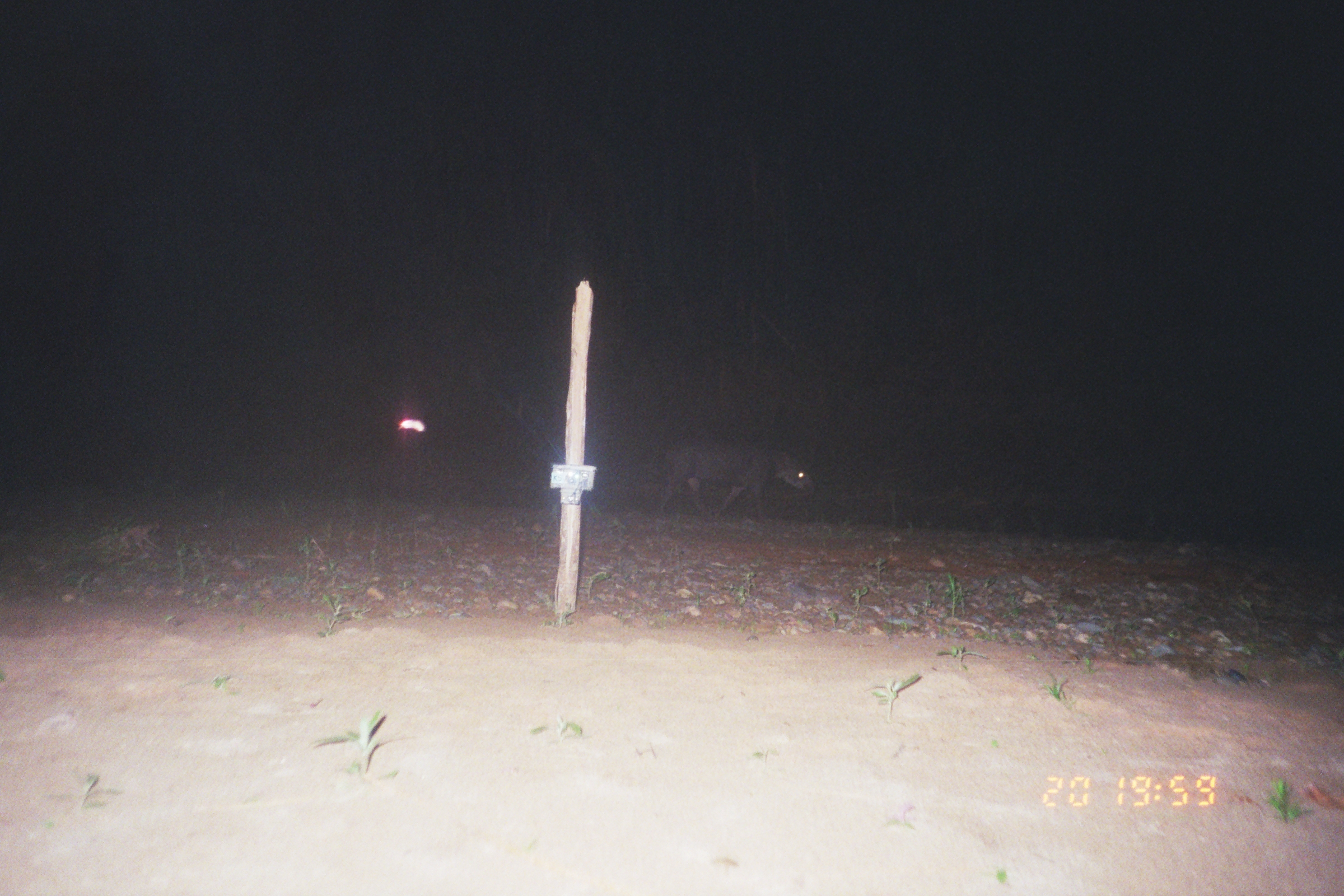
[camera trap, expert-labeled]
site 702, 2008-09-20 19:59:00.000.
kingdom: Animalia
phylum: Chordata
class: Mammalia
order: Perissodactyla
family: Tapiridae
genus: Tapirus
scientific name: Tapirus terrestris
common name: south american tapir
Tapirus terrestris (south american tapir).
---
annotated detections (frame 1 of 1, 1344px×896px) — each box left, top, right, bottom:
tapirus terrestris: 655, 435, 818, 524